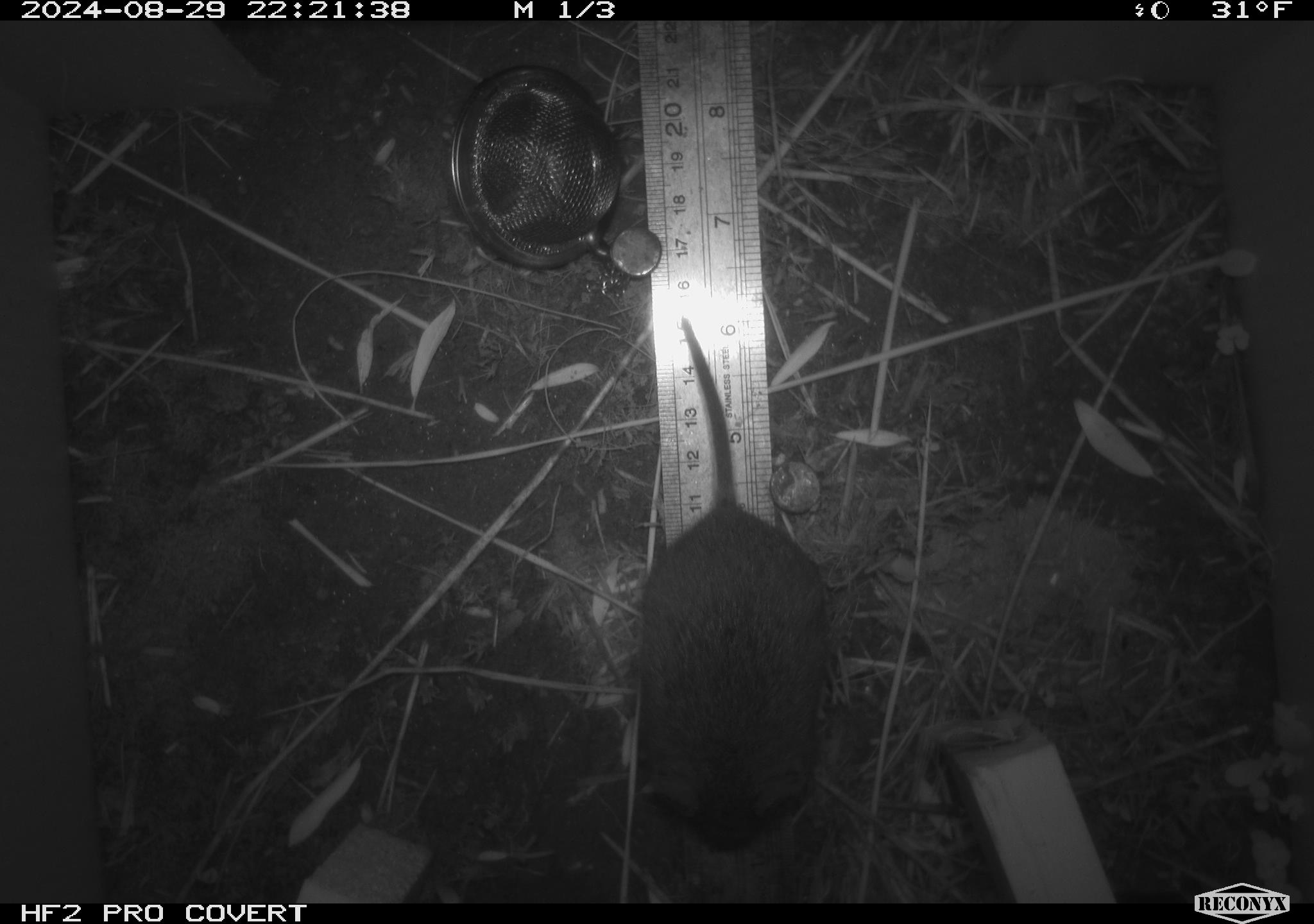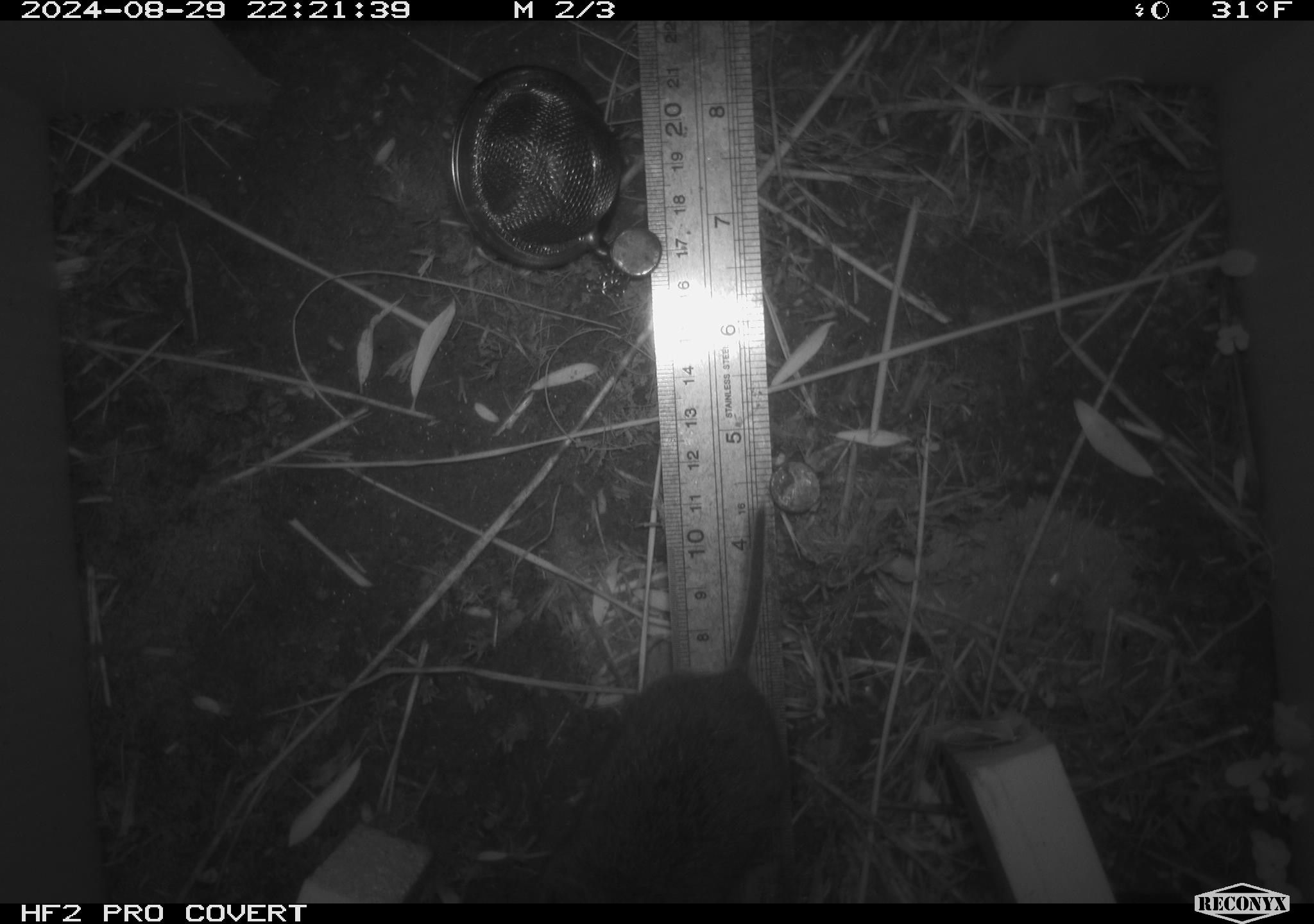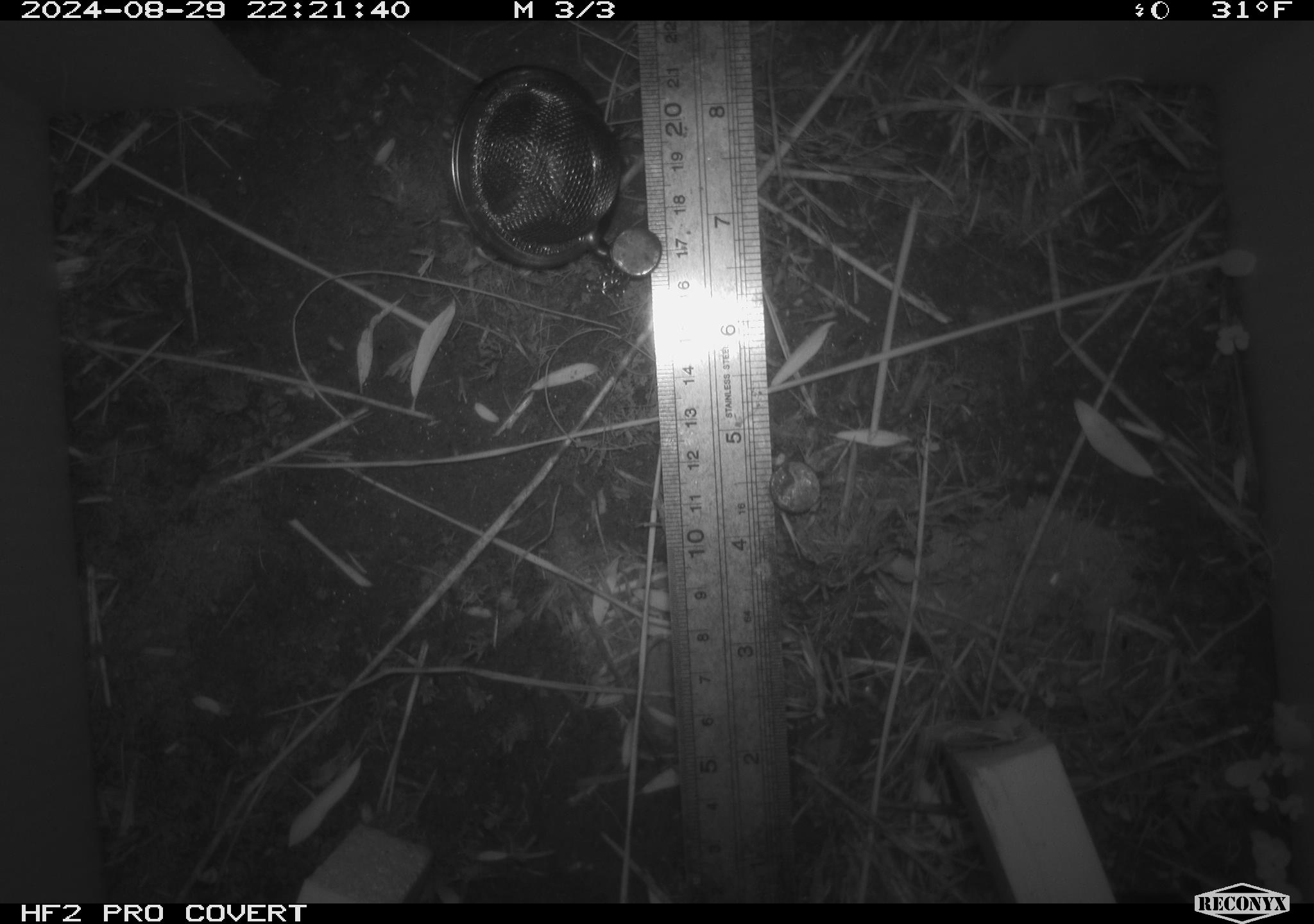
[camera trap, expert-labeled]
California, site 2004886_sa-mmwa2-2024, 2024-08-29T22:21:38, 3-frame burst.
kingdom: Animalia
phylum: Chordata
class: Mammalia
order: Rodentia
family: Cricetidae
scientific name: Arvicolinae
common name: voles, lemmings, and muskrats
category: arvicolinae subfamily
Arvicolinae subfamily (voles, lemmings, and muskrats) (Arvicolinae).